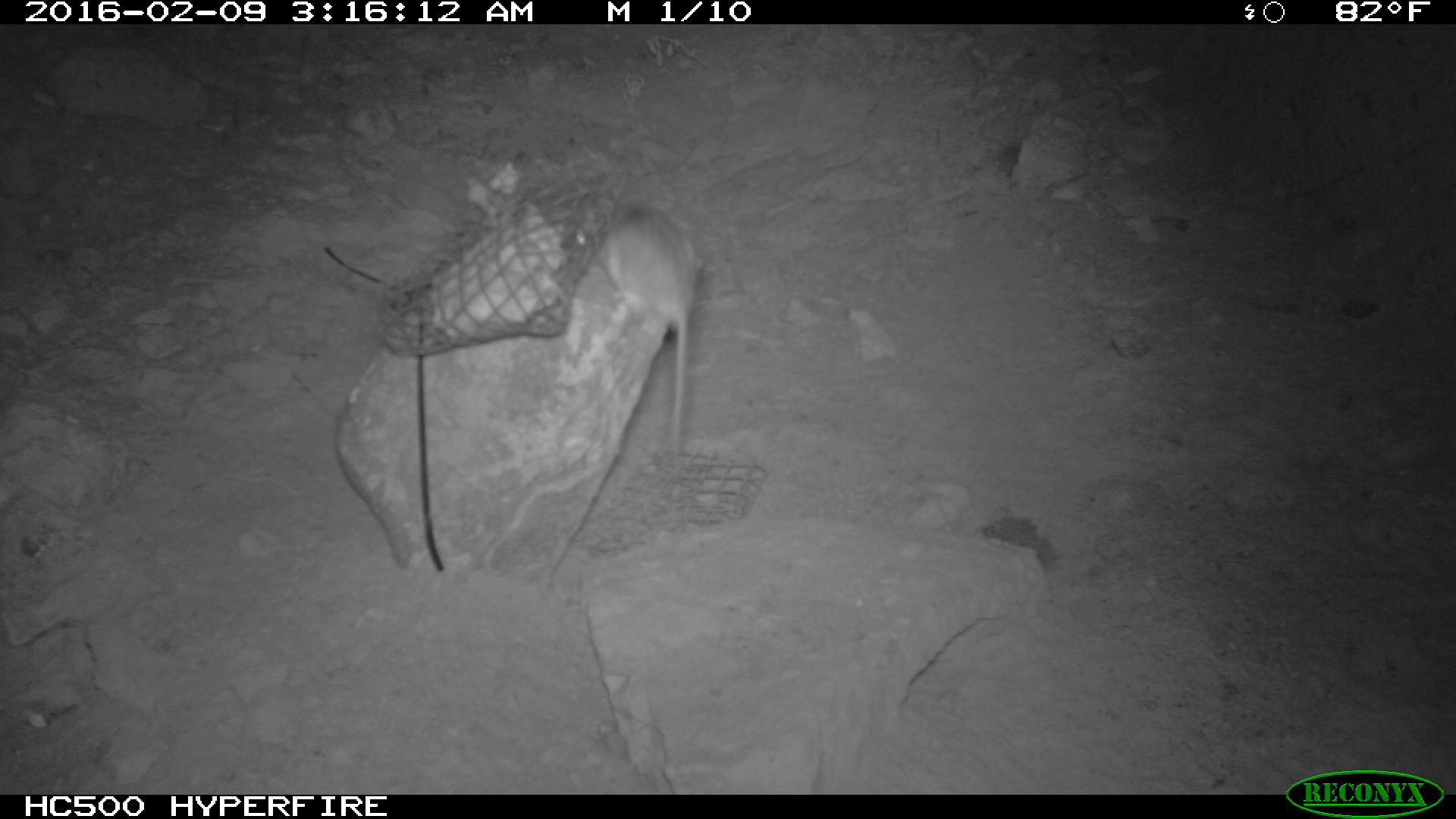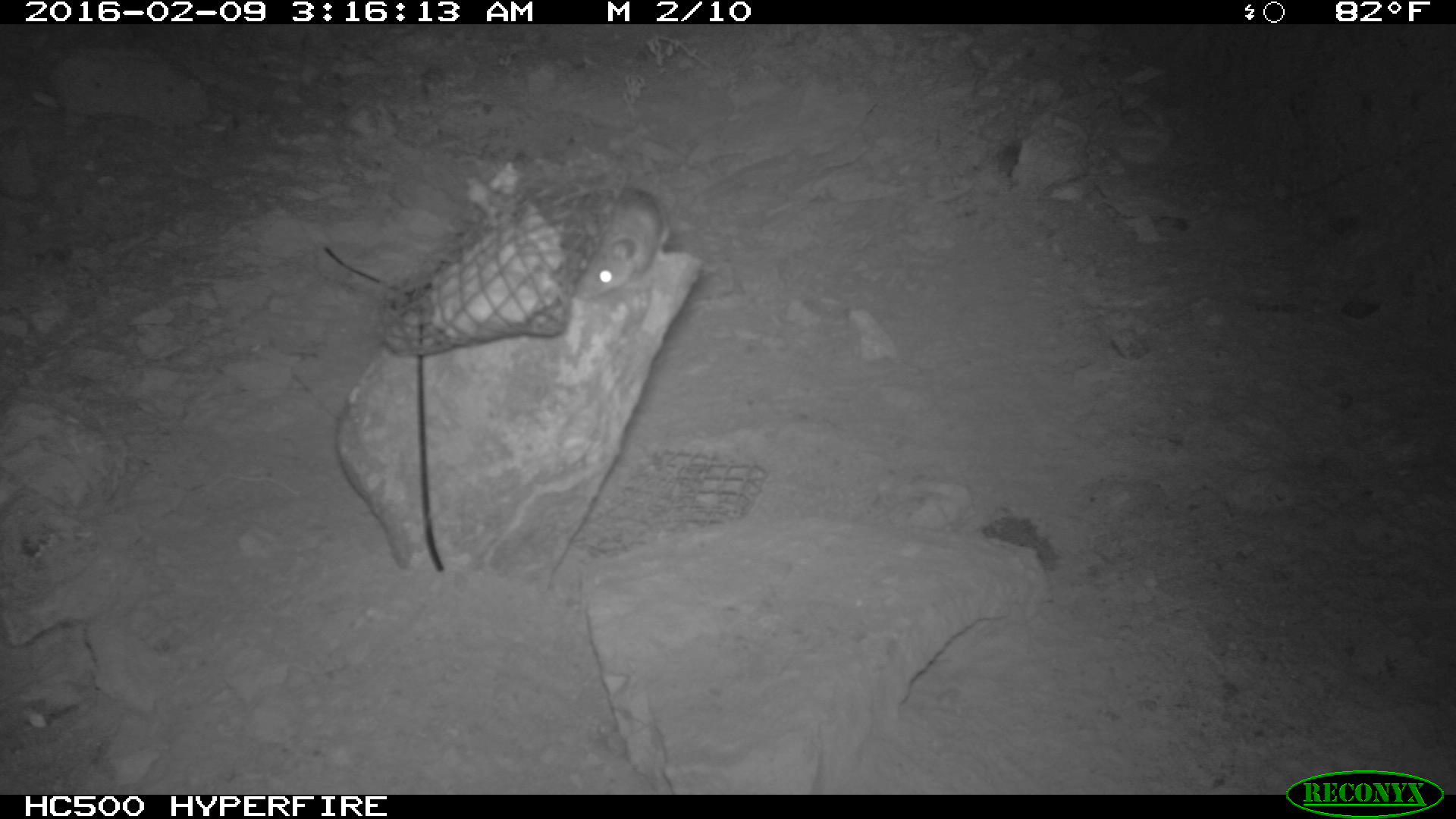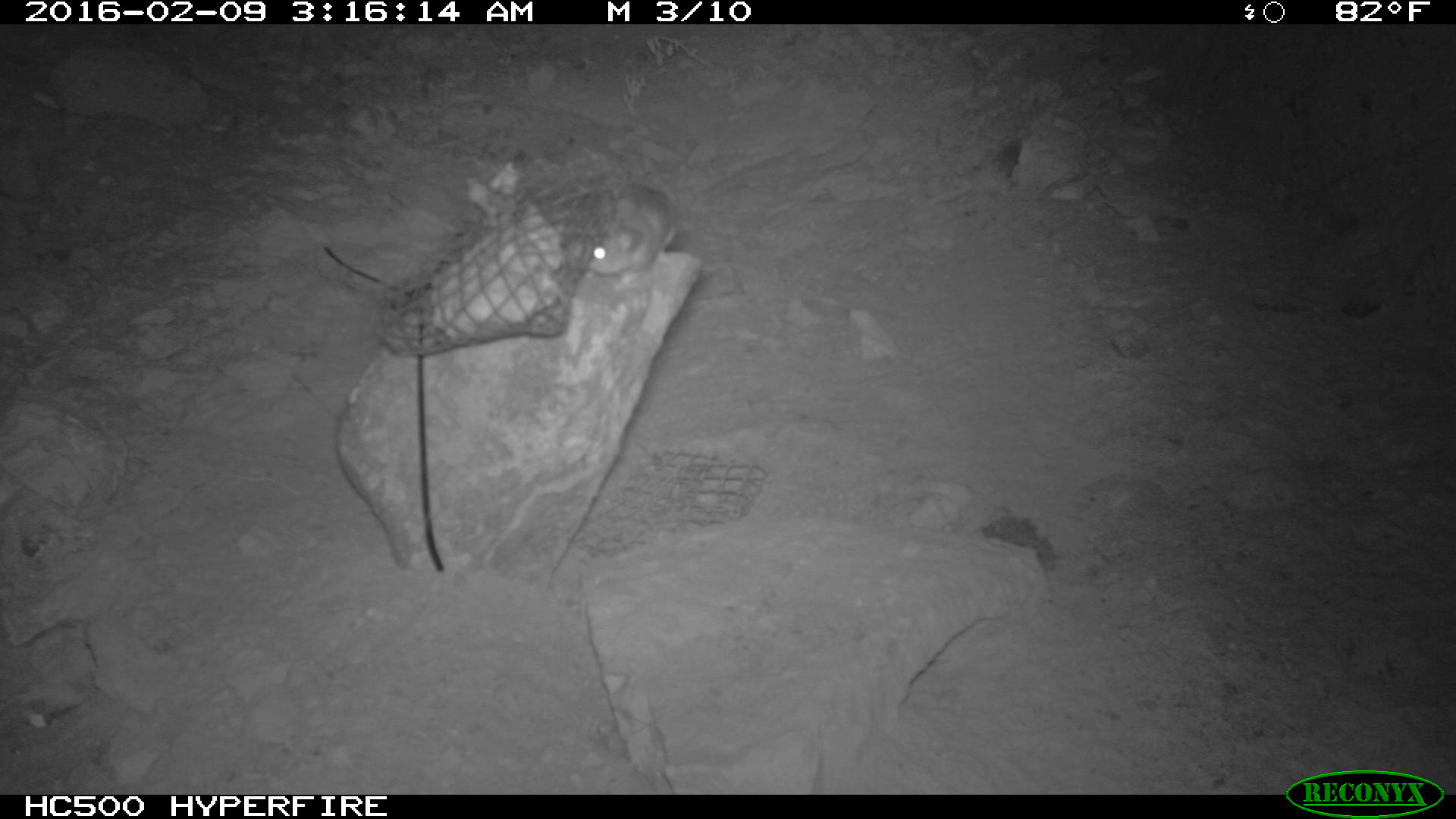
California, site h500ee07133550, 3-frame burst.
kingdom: Animalia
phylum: Chordata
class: Mammalia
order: Rodentia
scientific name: Rodentia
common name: rodent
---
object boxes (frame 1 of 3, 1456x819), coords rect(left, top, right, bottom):
rodent: rect(590, 199, 711, 487)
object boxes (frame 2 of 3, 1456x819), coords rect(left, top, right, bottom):
rodent: rect(573, 187, 667, 299)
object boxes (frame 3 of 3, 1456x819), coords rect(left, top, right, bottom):
rodent: rect(583, 179, 678, 278)